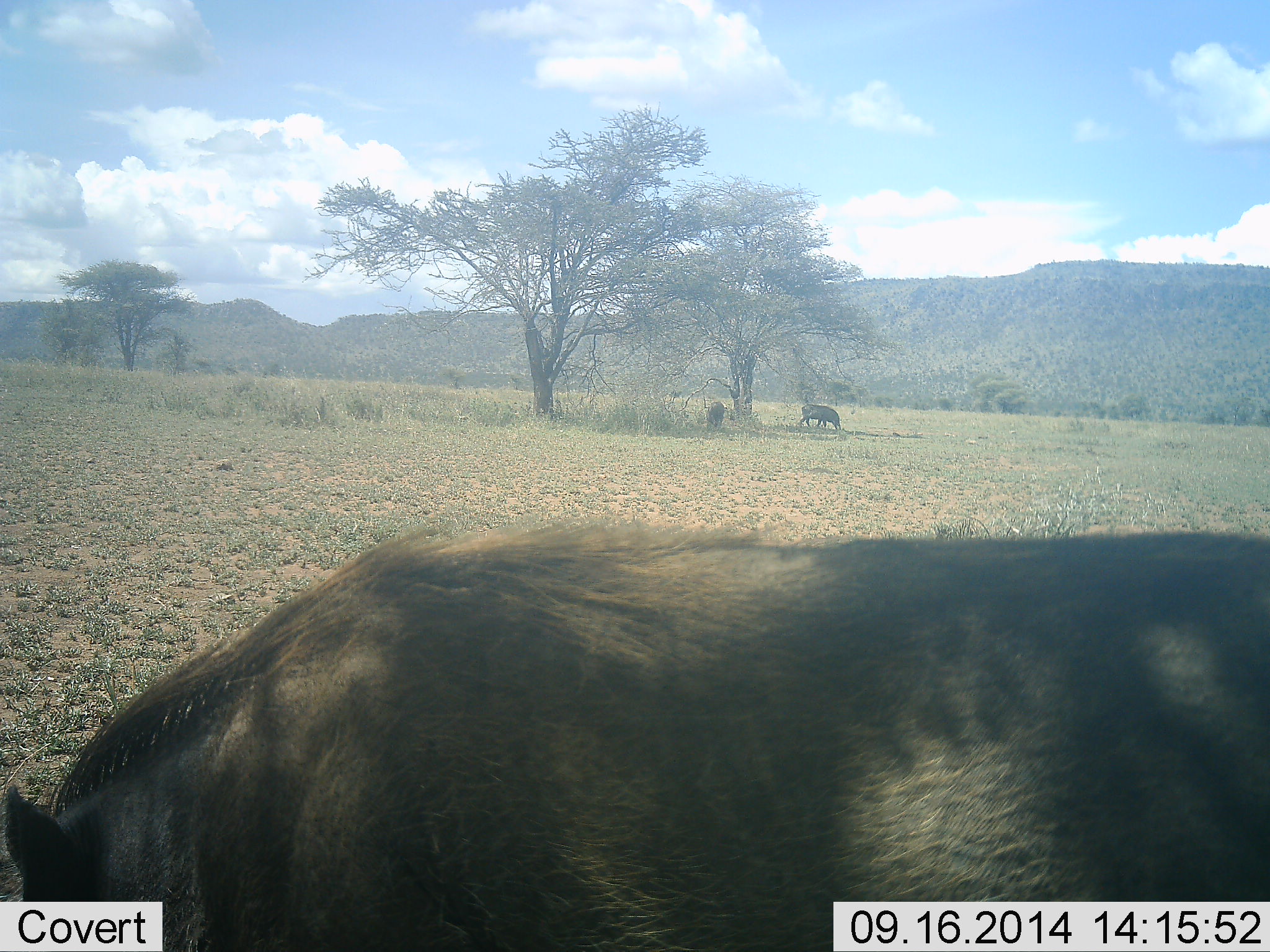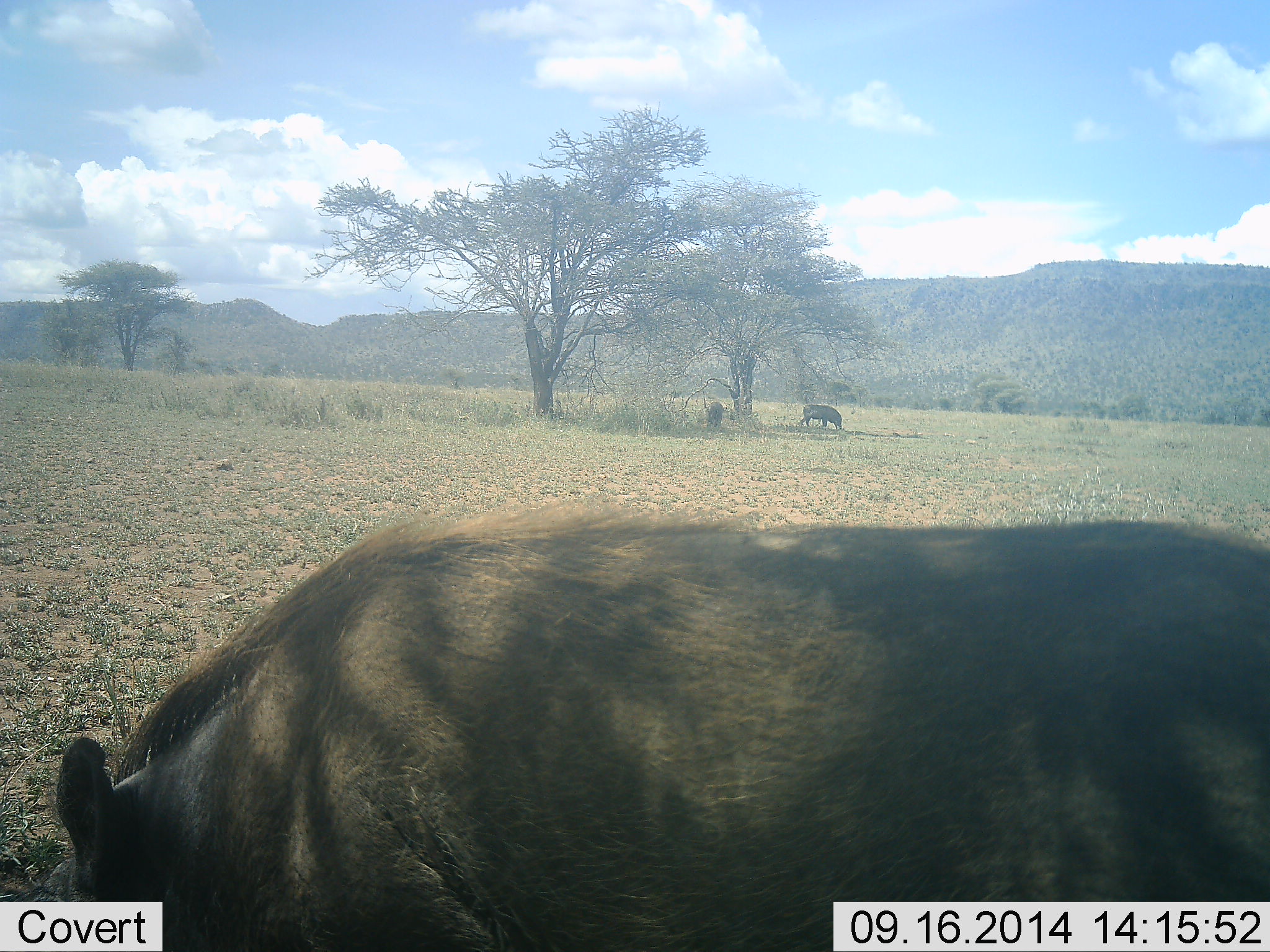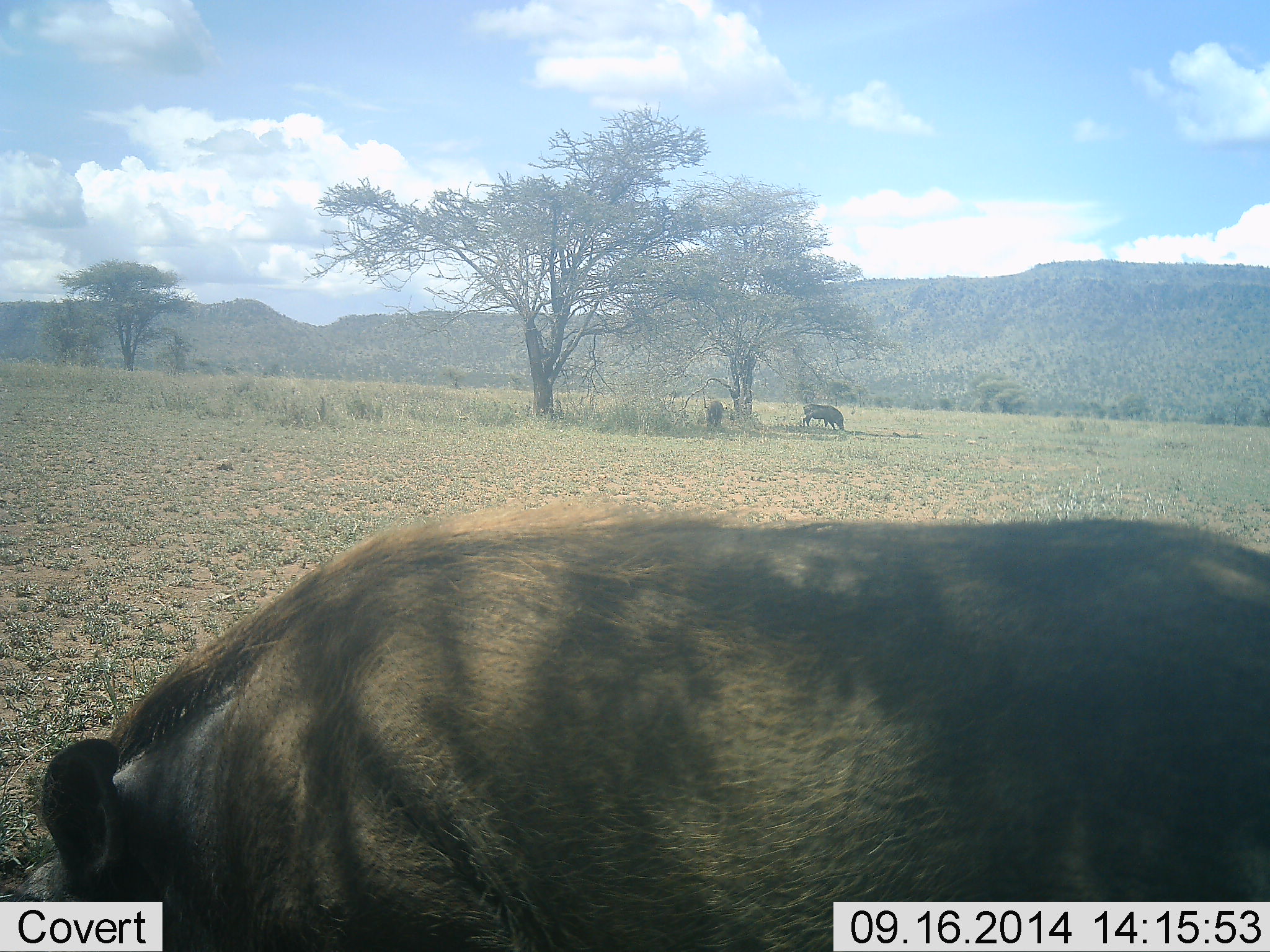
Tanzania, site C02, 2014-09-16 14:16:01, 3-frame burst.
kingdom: Animalia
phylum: Chordata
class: Mammalia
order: Artiodactyla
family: Suidae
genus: Phacochoerus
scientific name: Phacochoerus africanus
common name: warthog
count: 3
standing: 30%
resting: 10%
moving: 0%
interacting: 0%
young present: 0%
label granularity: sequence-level